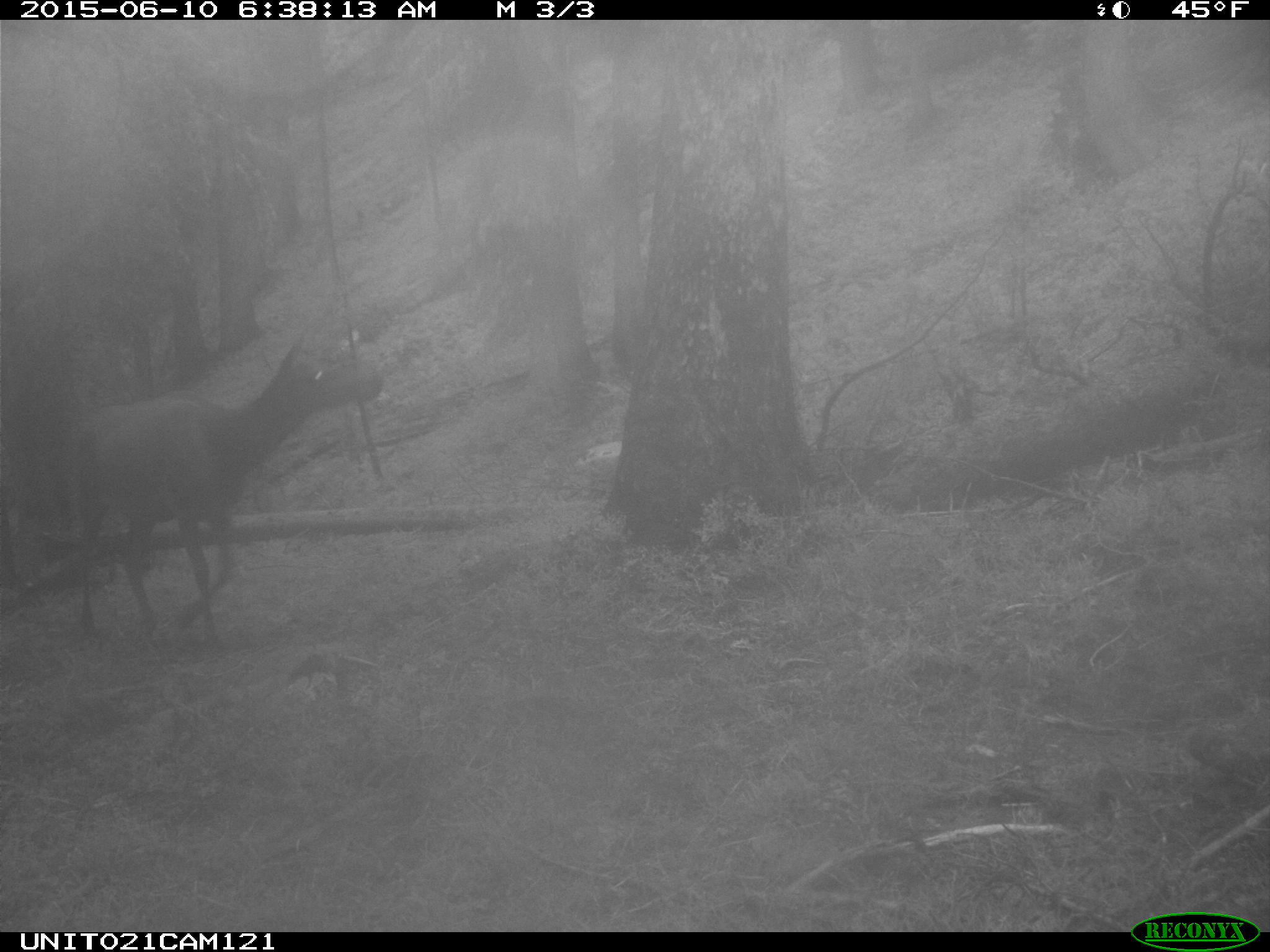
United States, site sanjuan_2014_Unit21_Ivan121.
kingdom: Animalia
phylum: Chordata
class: Mammalia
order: Artiodactyla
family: Cervidae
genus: Cervus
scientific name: Cervus elaphus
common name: red deer